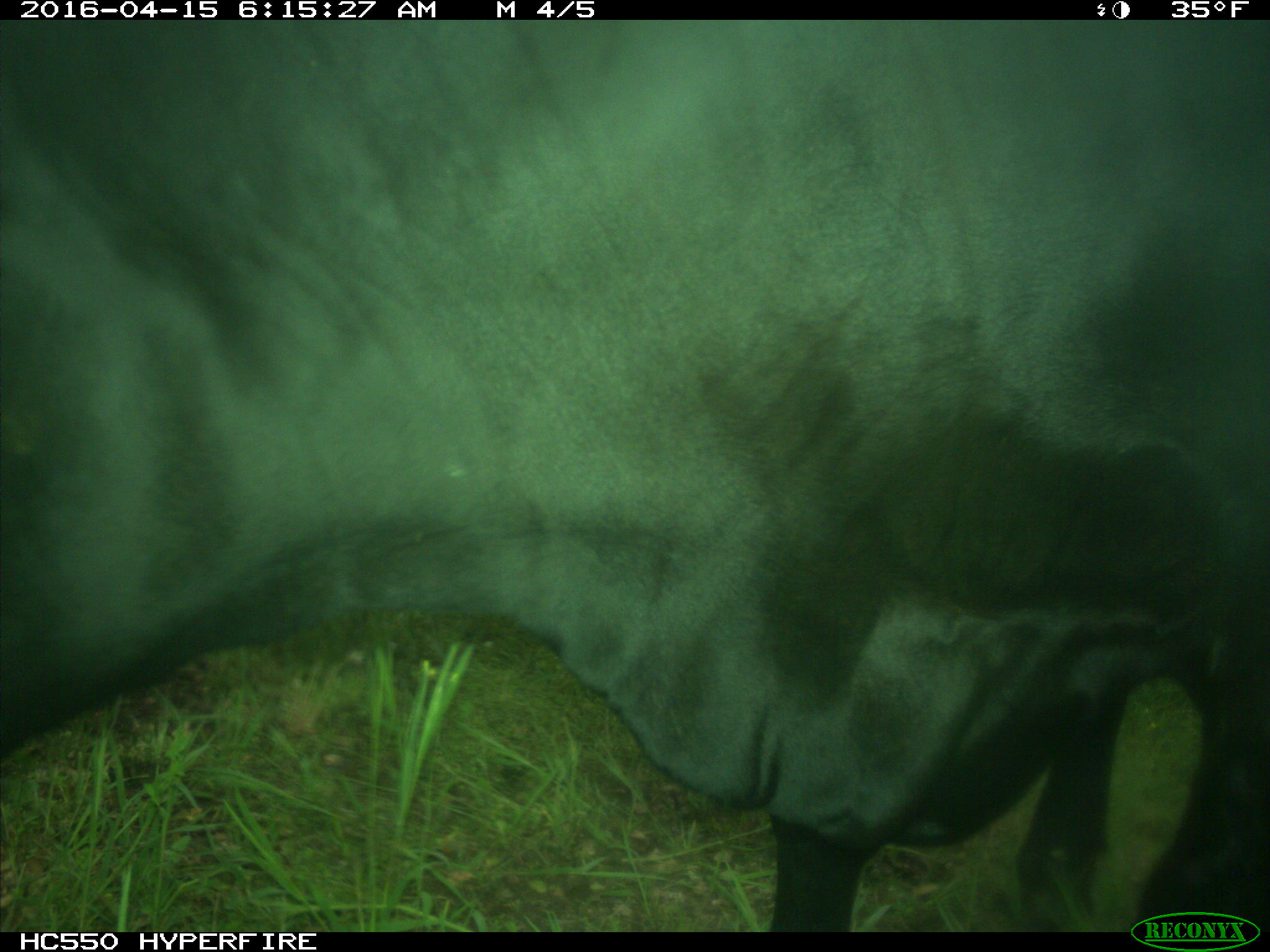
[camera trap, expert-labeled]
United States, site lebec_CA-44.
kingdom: Animalia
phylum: Chordata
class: Mammalia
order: Artiodactyla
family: Bovidae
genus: Bos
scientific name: Bos taurus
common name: domestic cow